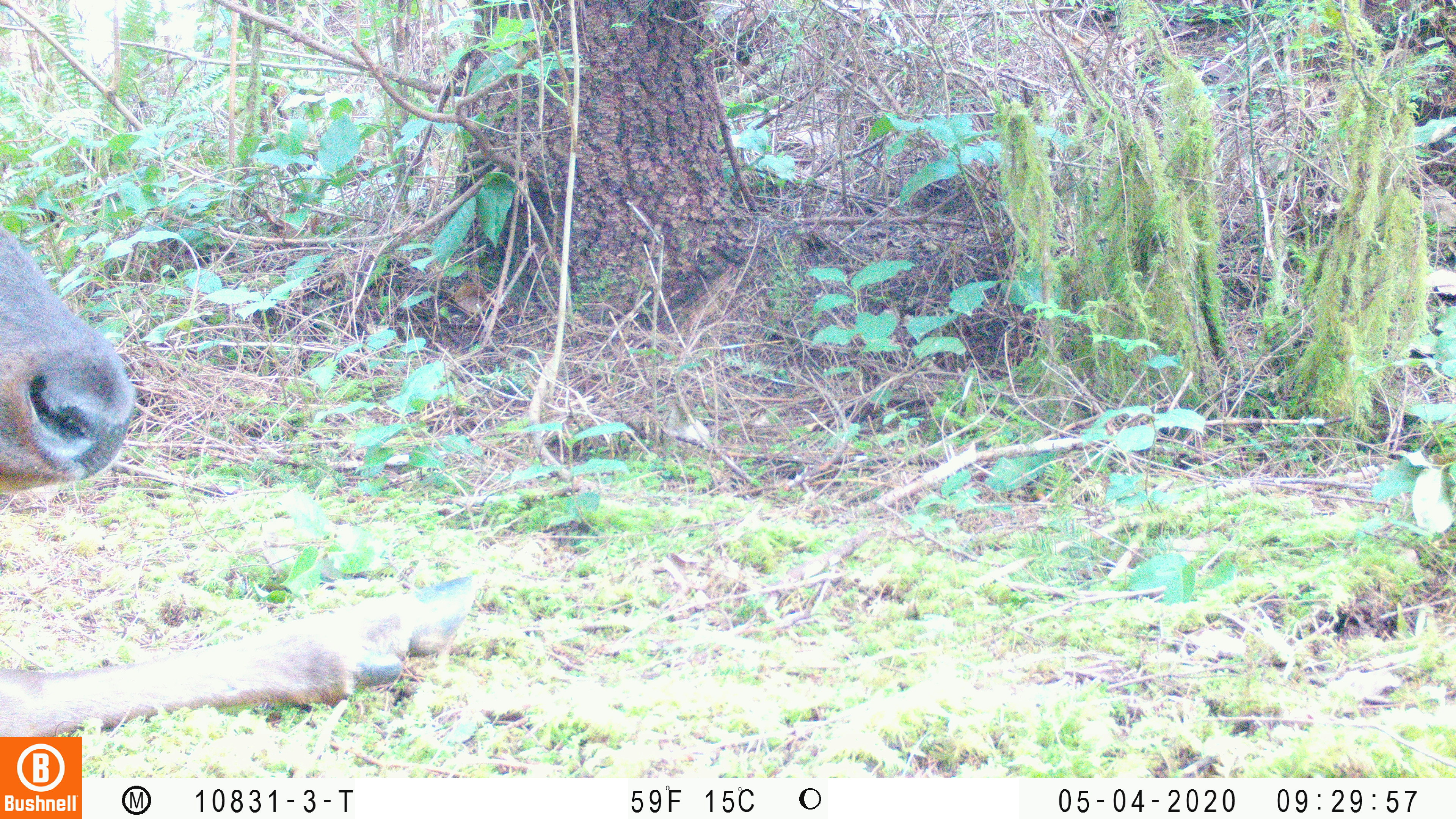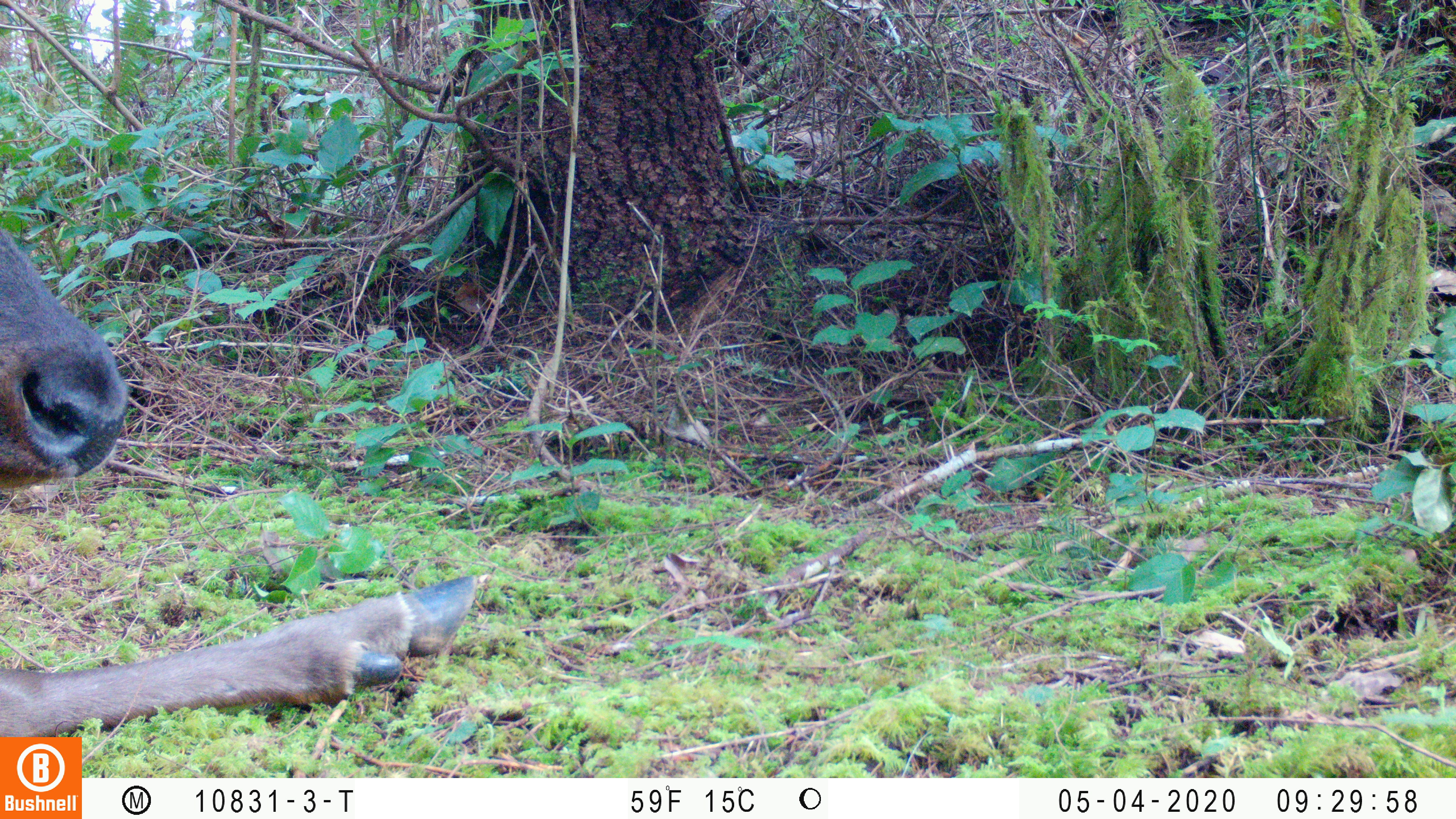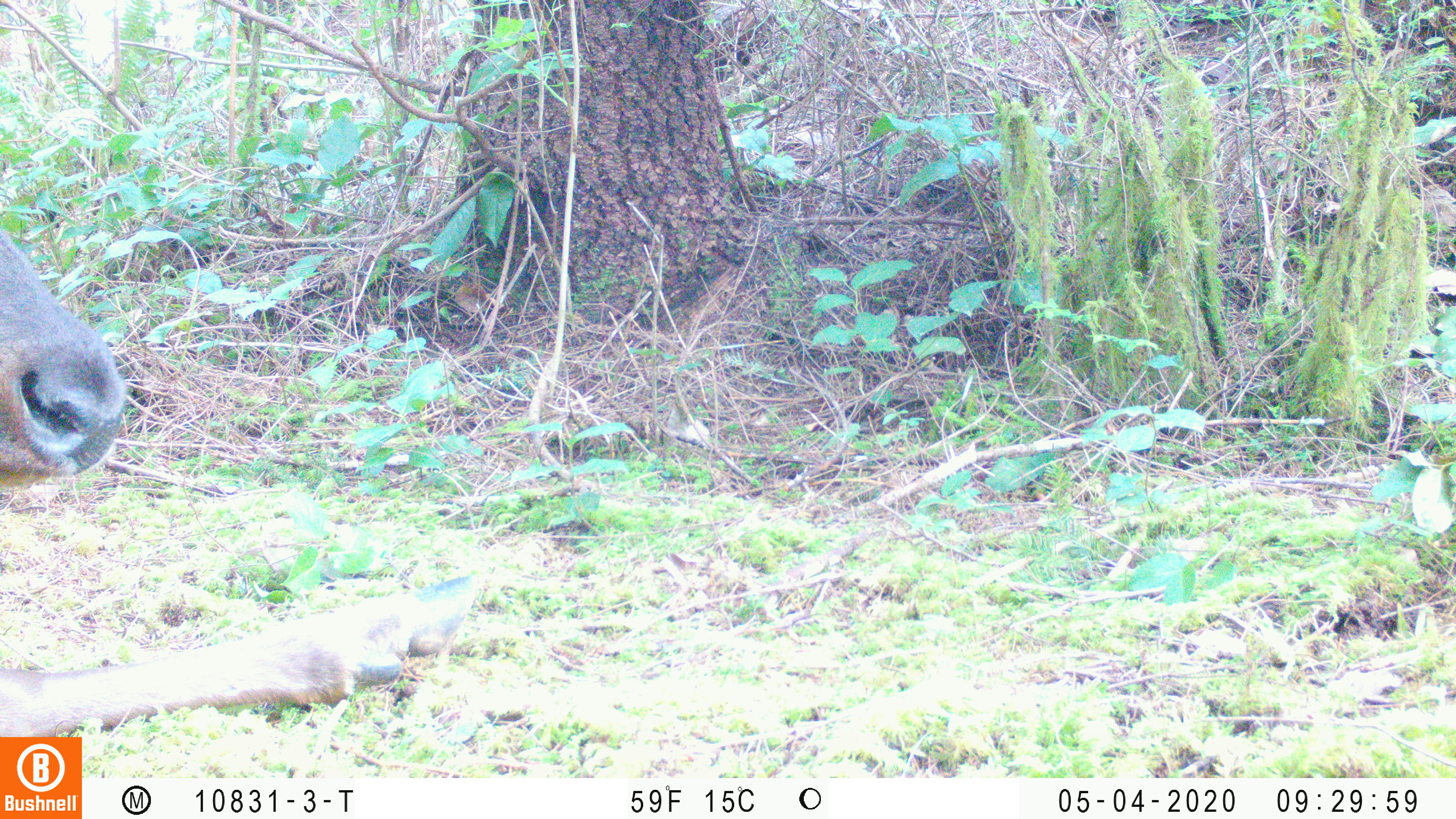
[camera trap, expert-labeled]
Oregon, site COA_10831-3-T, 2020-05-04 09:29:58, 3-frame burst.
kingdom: Animalia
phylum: Chordata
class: Mammalia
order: Artiodactyla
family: Cervidae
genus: Cervus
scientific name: Cervus canadensis roosevelti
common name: roosevelt elk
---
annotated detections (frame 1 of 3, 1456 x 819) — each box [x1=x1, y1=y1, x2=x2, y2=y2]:
roosevelt elk: [x1=0, y1=226, x2=486, y2=730]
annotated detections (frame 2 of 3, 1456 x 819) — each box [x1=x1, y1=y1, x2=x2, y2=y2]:
roosevelt elk: [x1=0, y1=220, x2=480, y2=728]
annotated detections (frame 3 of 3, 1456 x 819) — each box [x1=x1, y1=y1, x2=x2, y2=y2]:
roosevelt elk: [x1=2, y1=230, x2=480, y2=732]